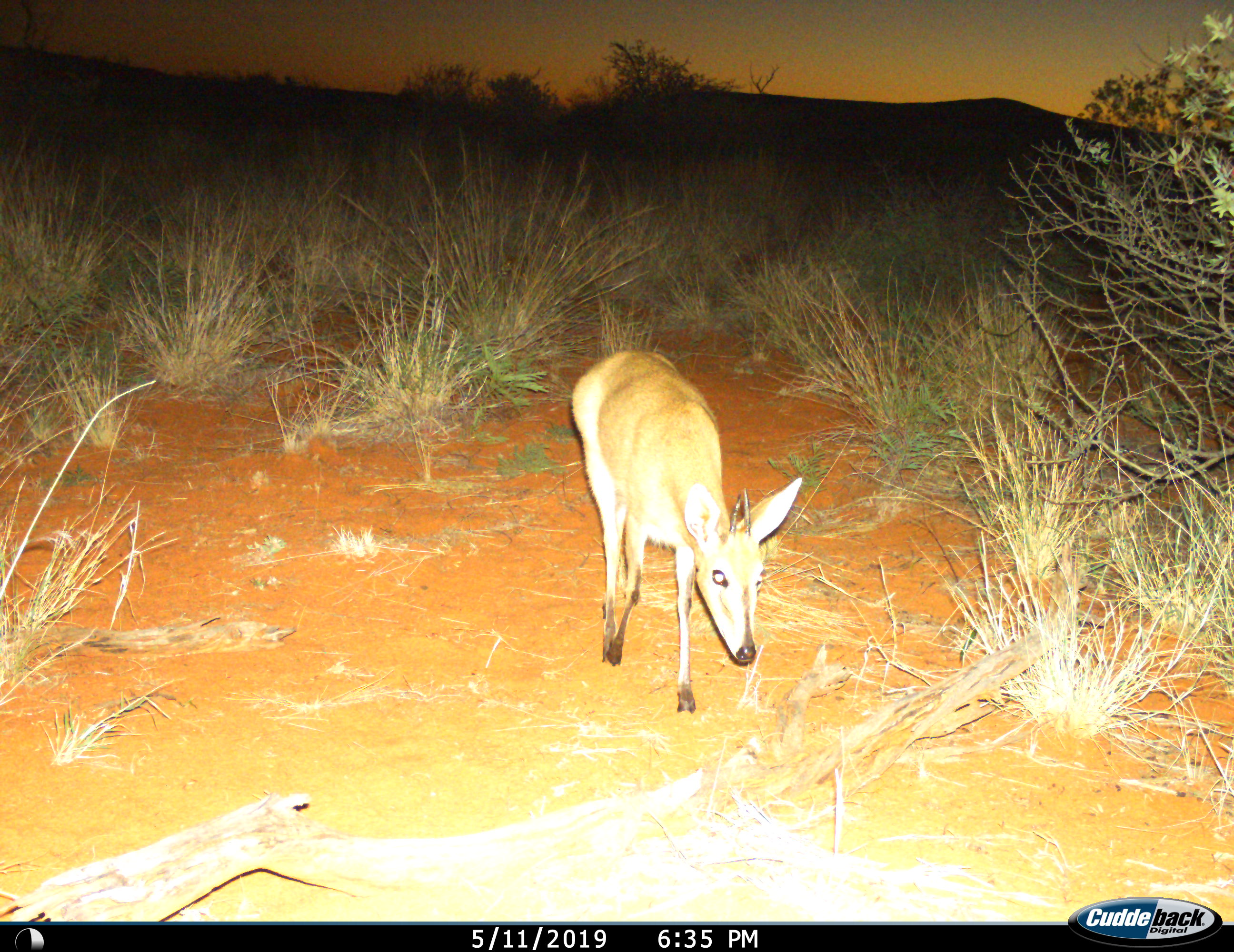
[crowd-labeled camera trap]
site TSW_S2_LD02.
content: unidentified animal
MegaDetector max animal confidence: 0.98